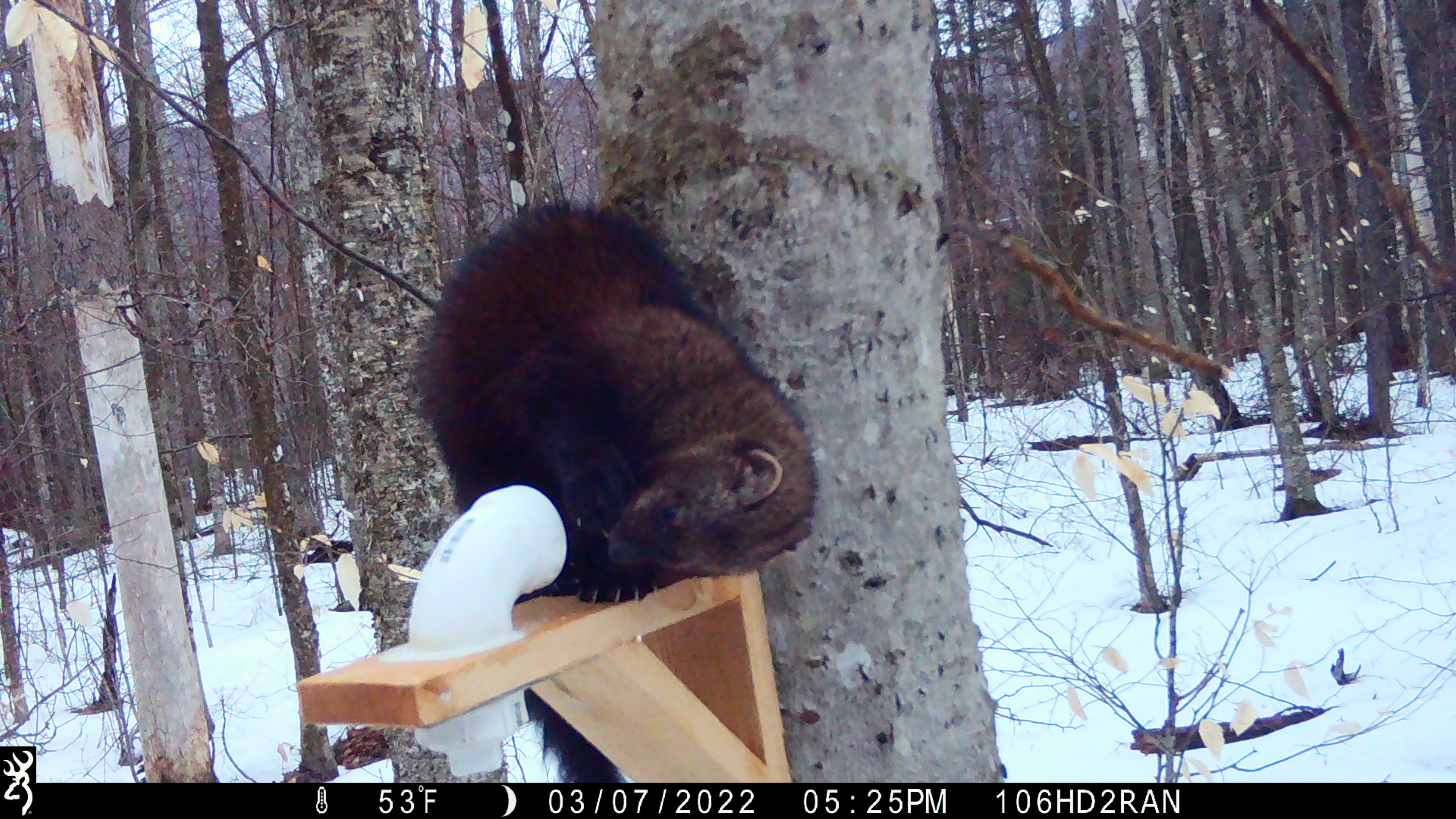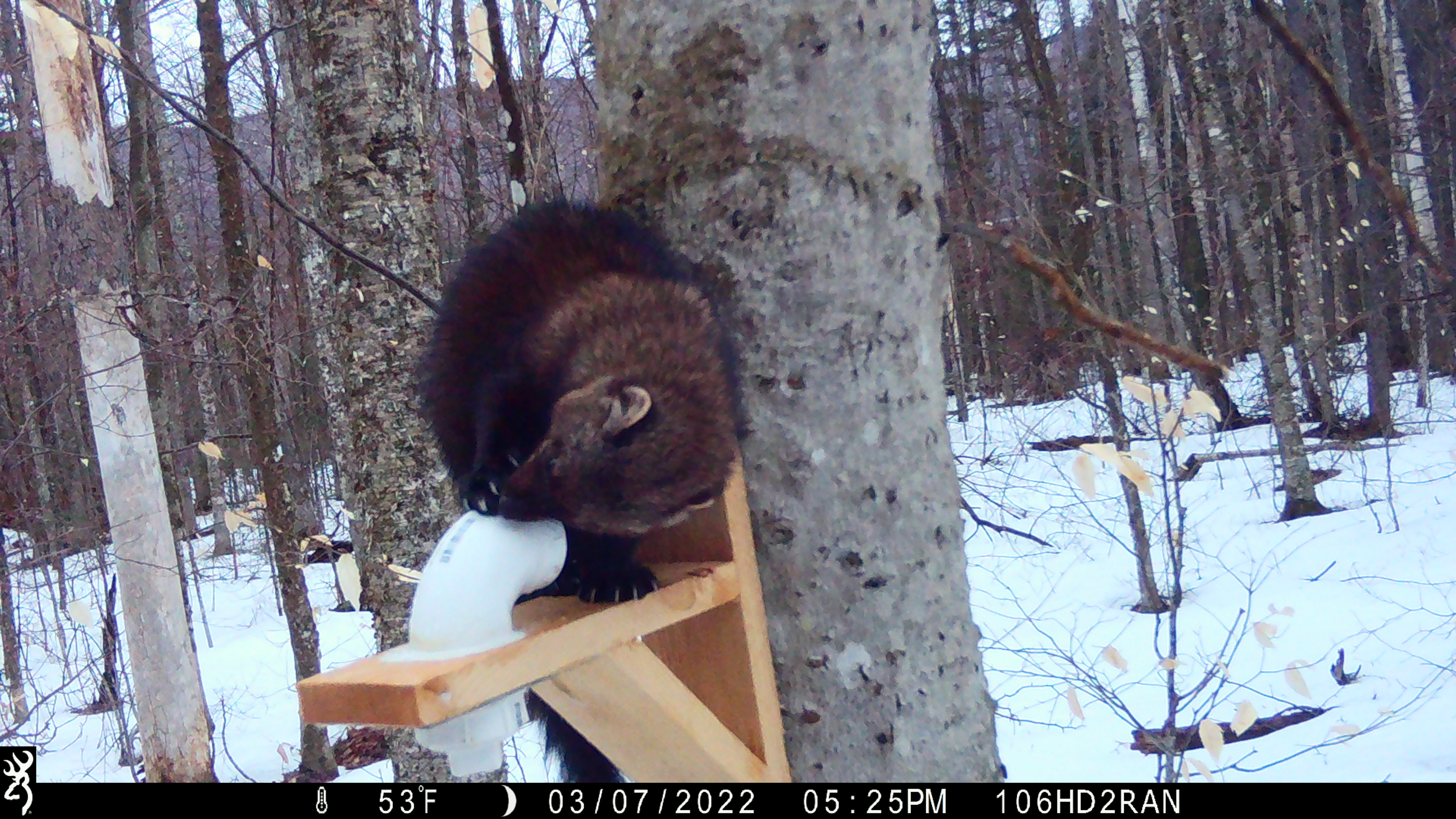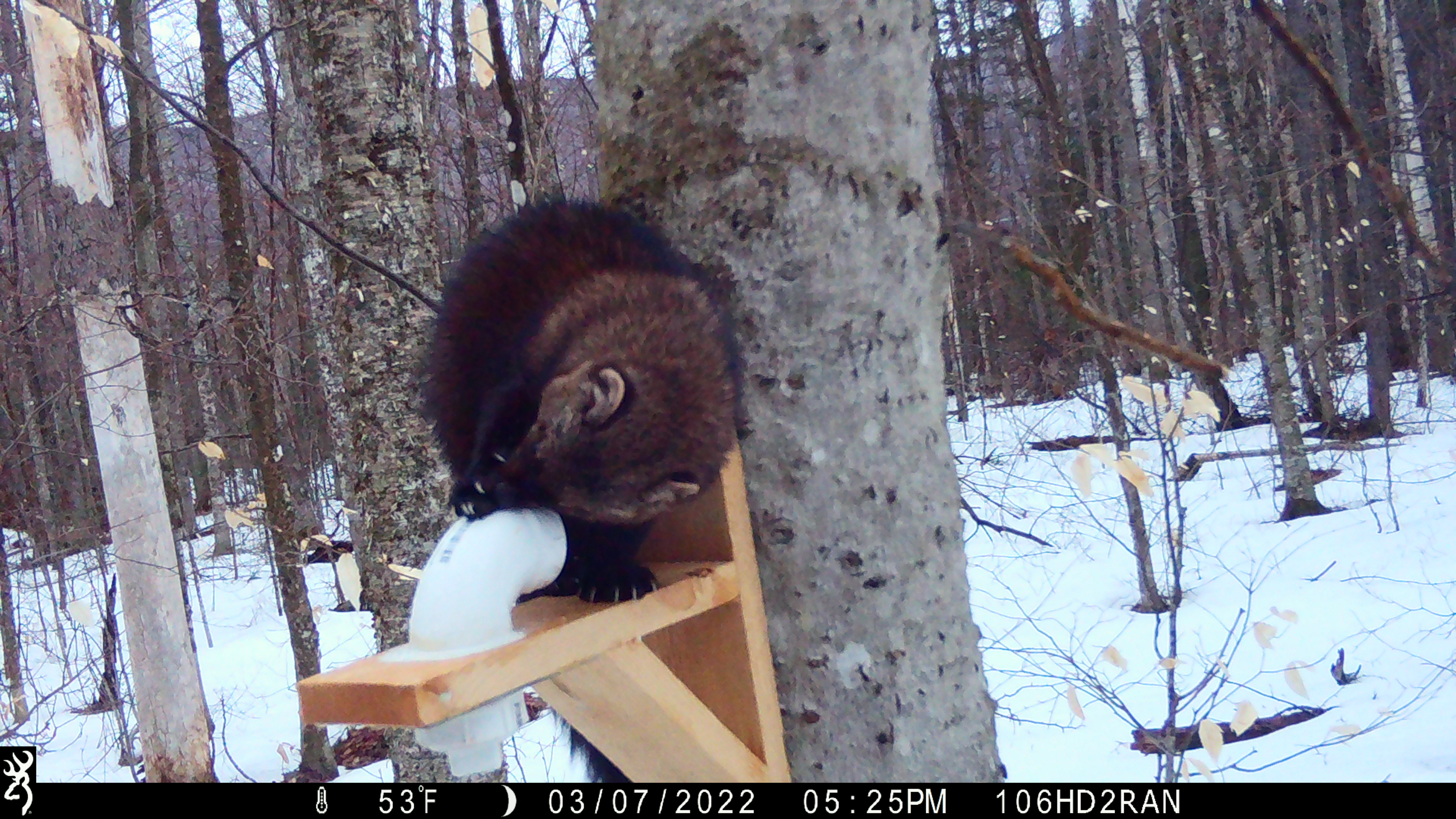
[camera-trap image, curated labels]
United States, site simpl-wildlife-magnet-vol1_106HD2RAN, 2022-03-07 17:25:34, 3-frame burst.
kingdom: Animalia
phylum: Chordata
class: Mammalia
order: Carnivora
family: Mustelidae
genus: Pekania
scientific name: Pekania pennanti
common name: fisher